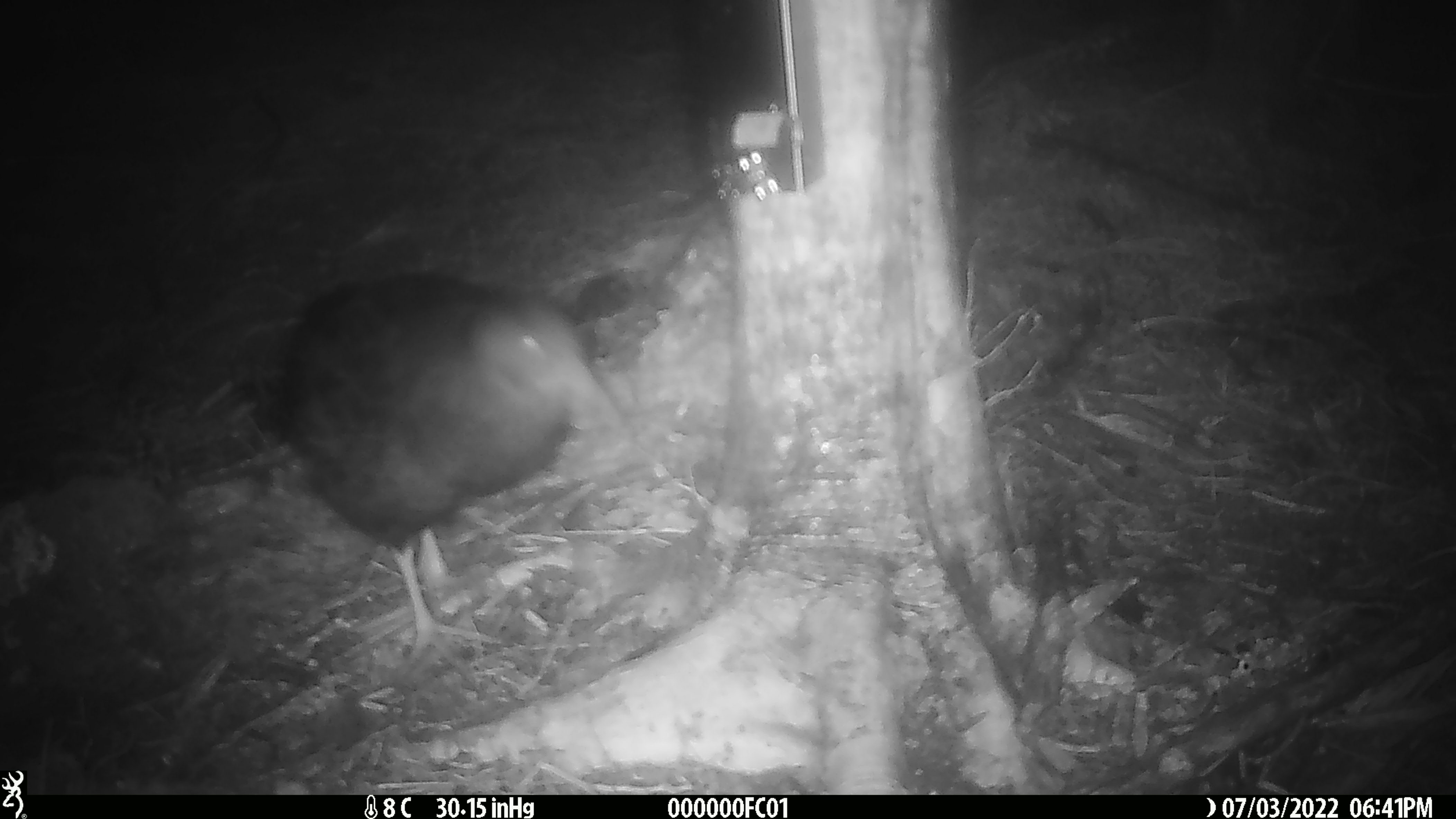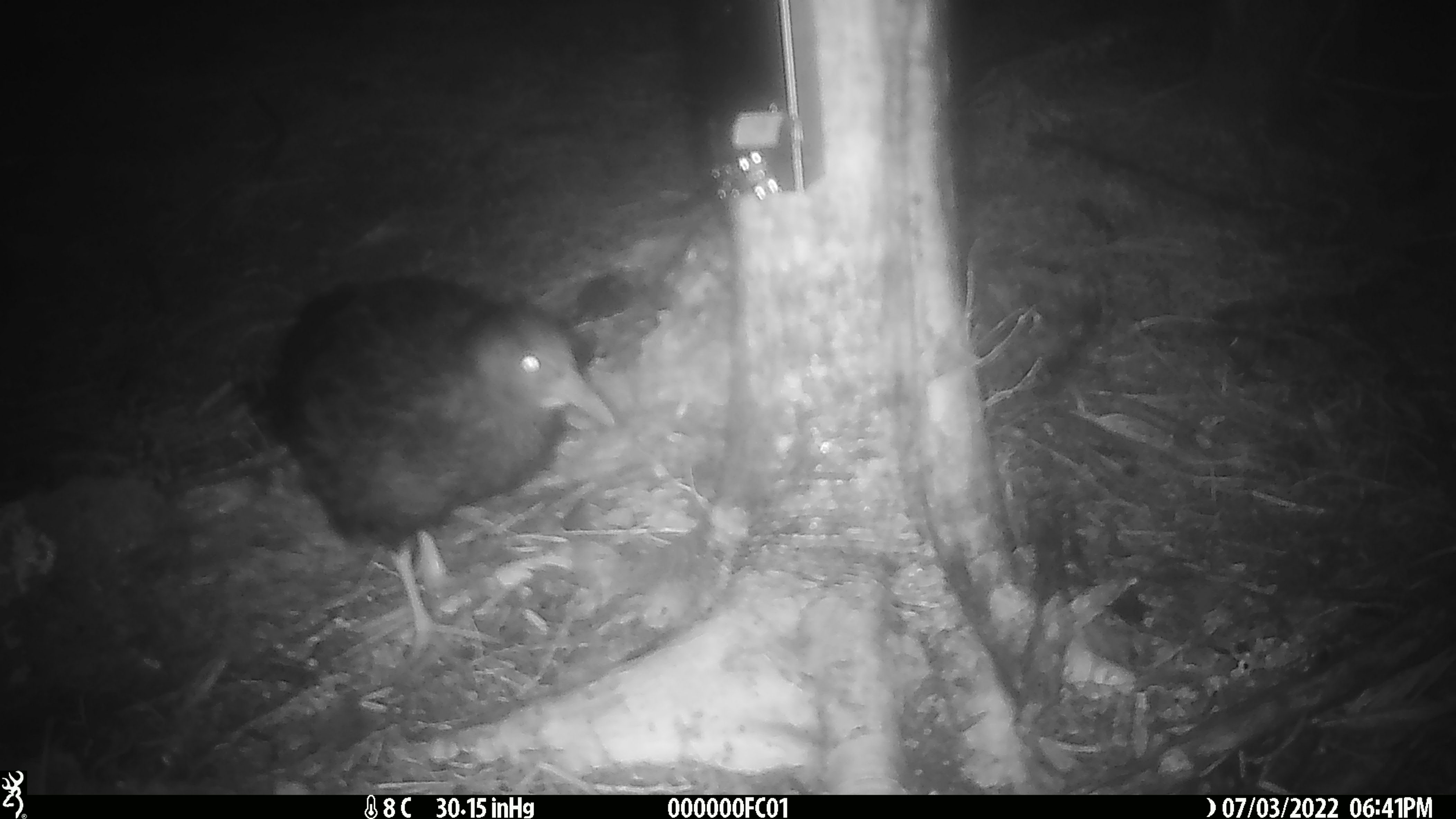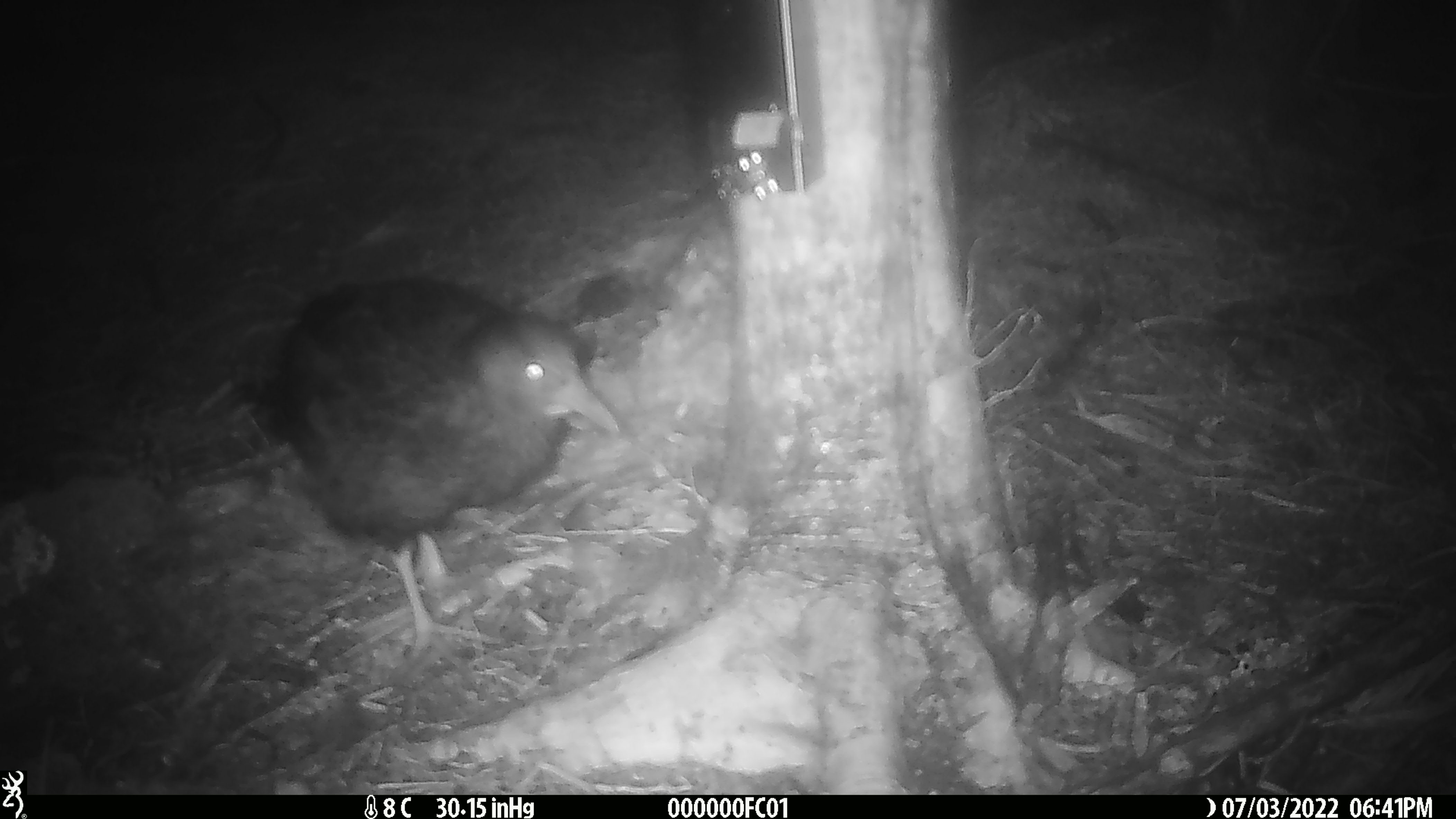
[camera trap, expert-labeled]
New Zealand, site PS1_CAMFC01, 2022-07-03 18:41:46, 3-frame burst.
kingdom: Animalia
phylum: Chordata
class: Aves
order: Gruiformes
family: Rallidae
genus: Gallirallus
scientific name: Gallirallus australis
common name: weka